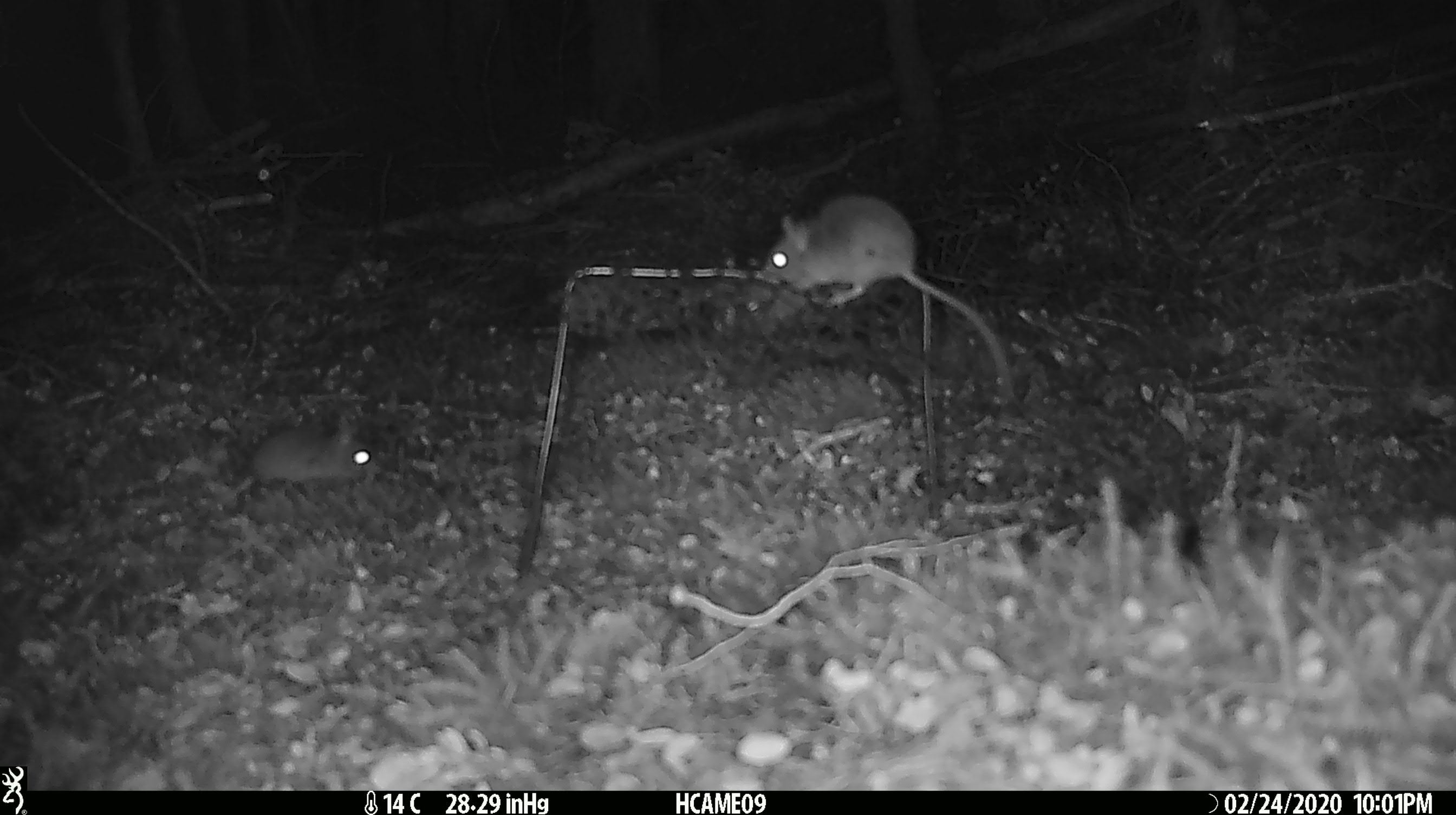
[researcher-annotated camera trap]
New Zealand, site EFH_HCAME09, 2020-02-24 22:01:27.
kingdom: Animalia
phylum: Chordata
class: Mammalia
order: Rodentia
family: Muridae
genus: Mus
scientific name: Mus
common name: mouse